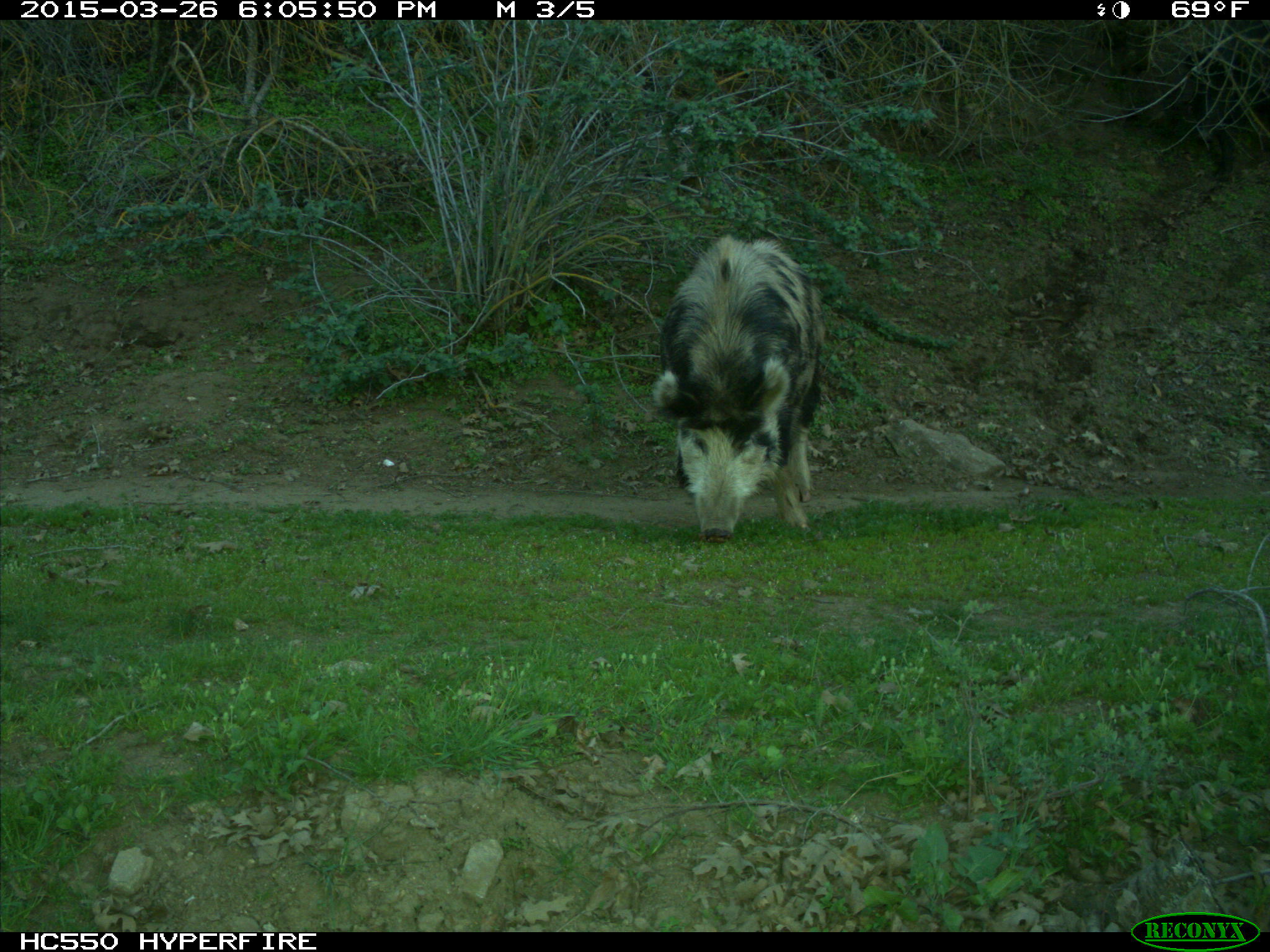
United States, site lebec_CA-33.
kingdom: Animalia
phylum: Chordata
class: Mammalia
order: Artiodactyla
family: Suidae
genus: Sus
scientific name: Sus scrofa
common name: wild boar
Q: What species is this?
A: Sus scrofa (wild boar).